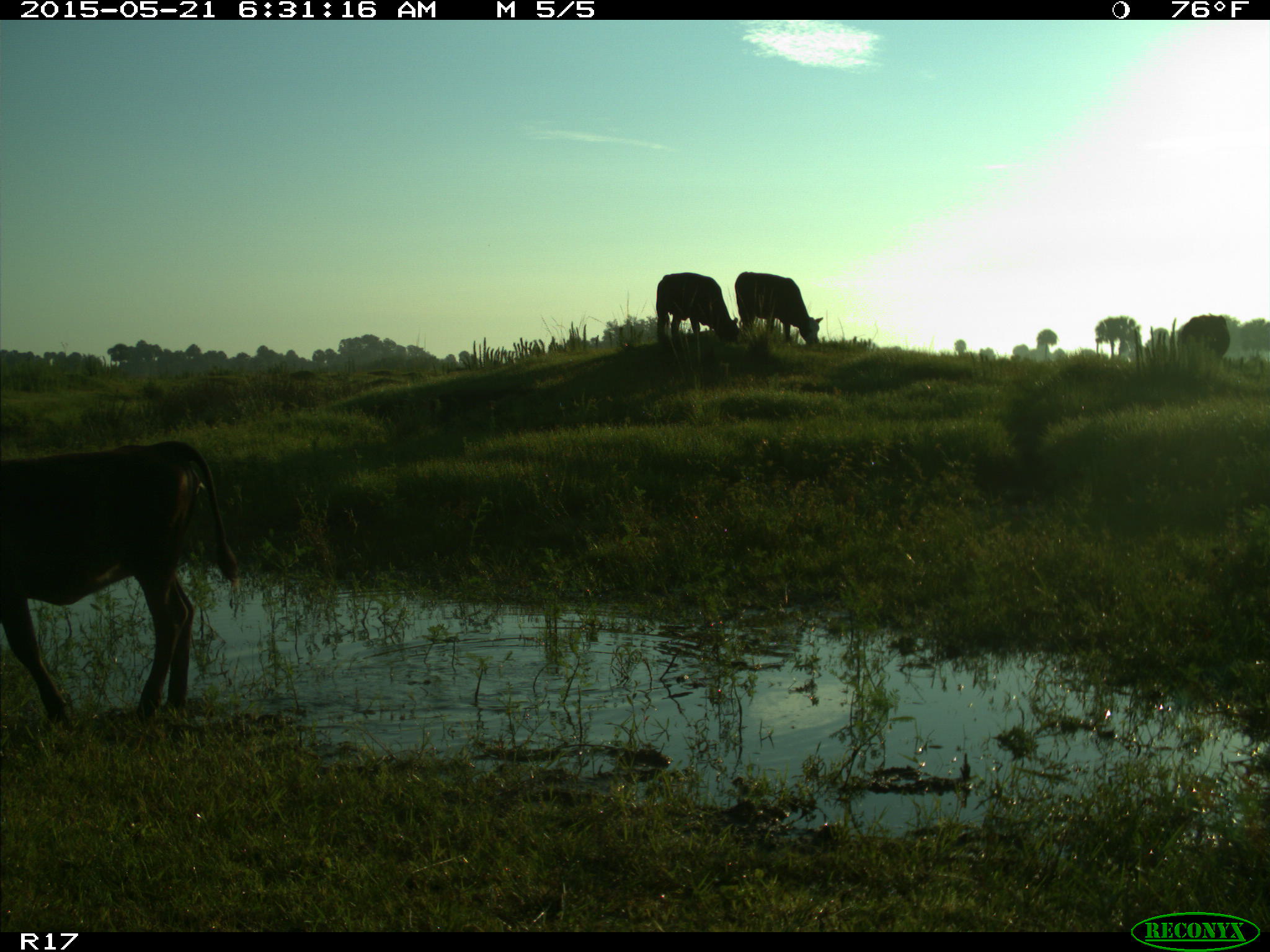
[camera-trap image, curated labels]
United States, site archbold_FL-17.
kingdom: Animalia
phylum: Chordata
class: Mammalia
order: Artiodactyla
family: Bovidae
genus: Bos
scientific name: Bos taurus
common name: domestic cow